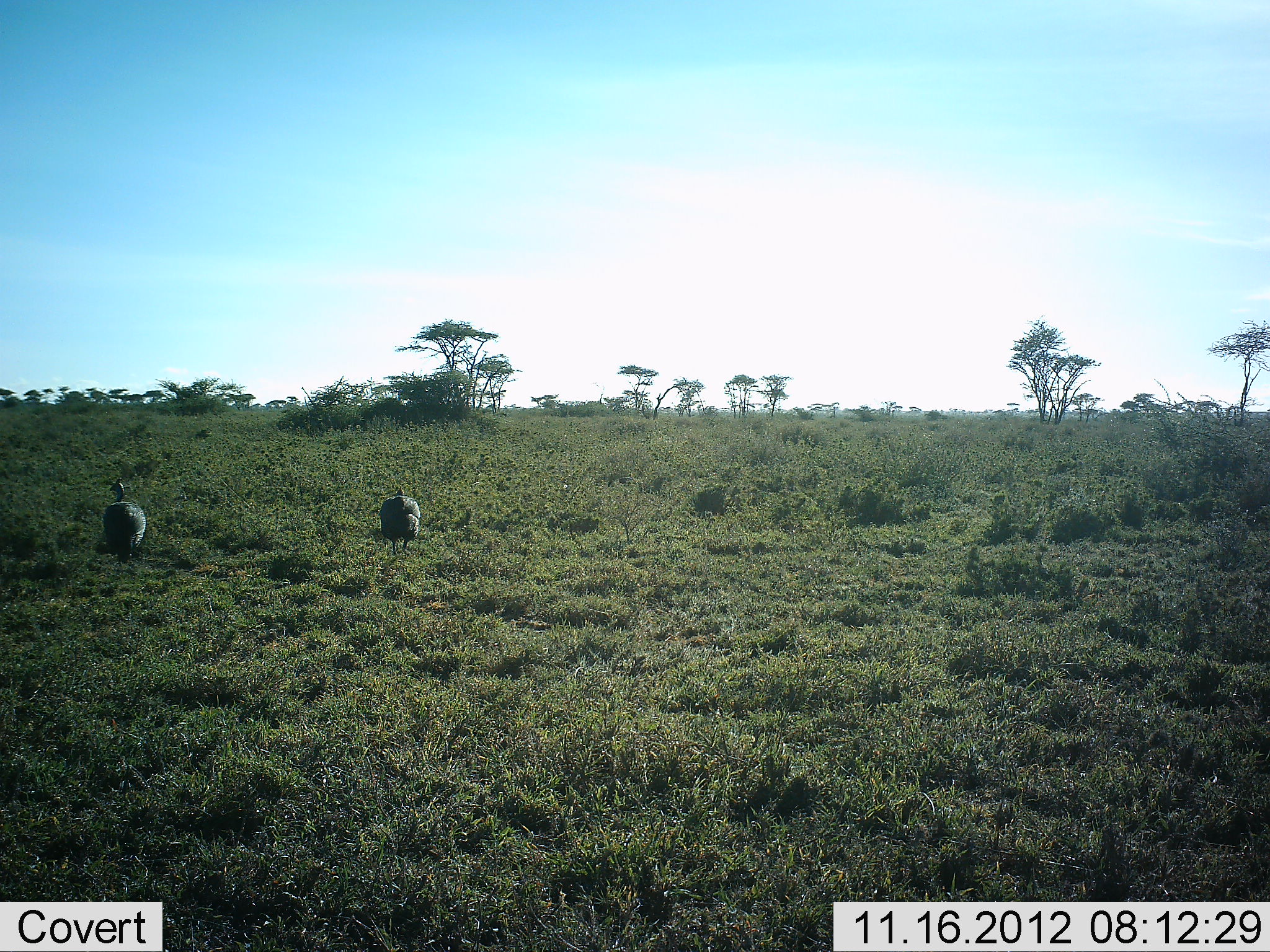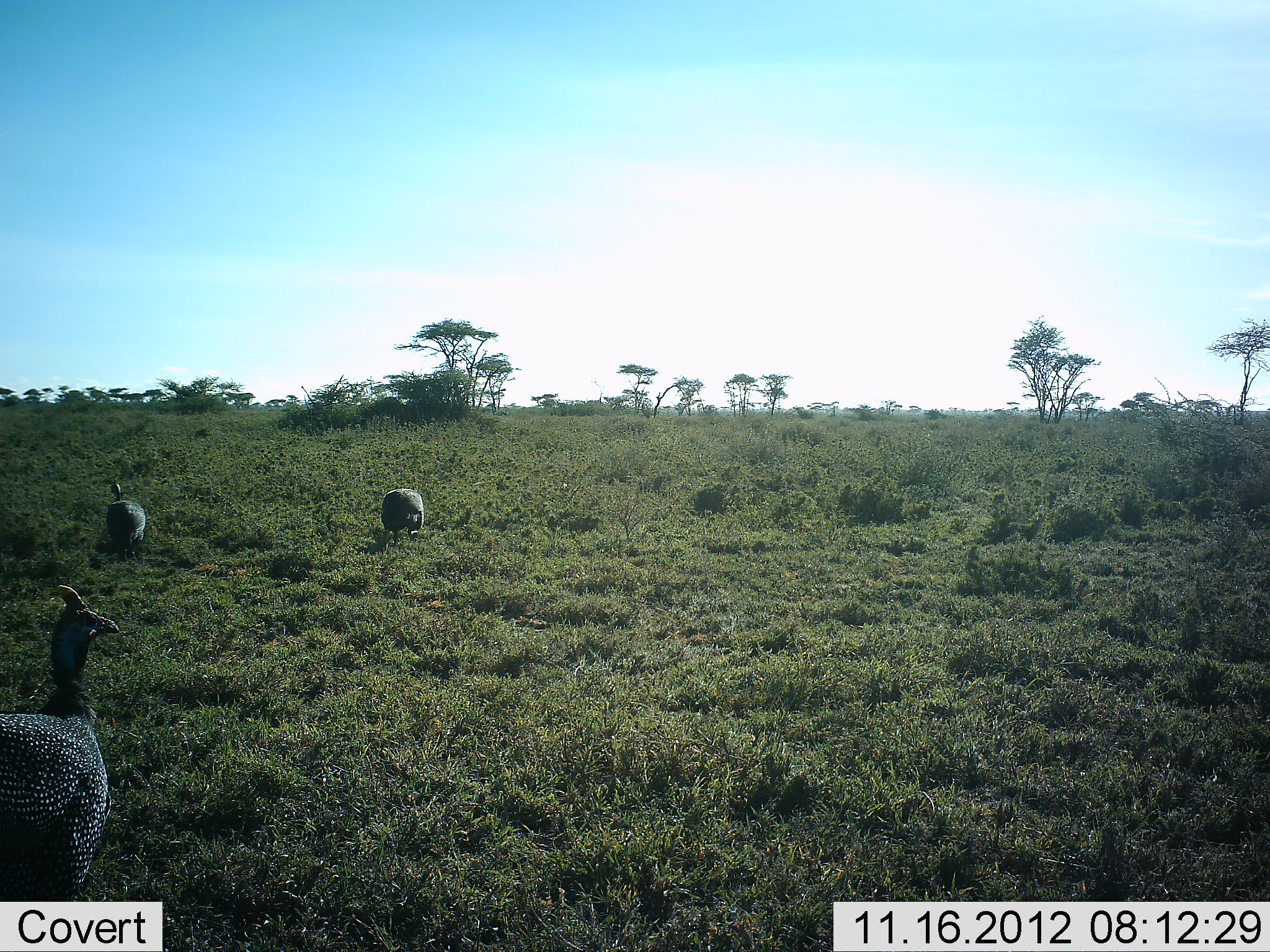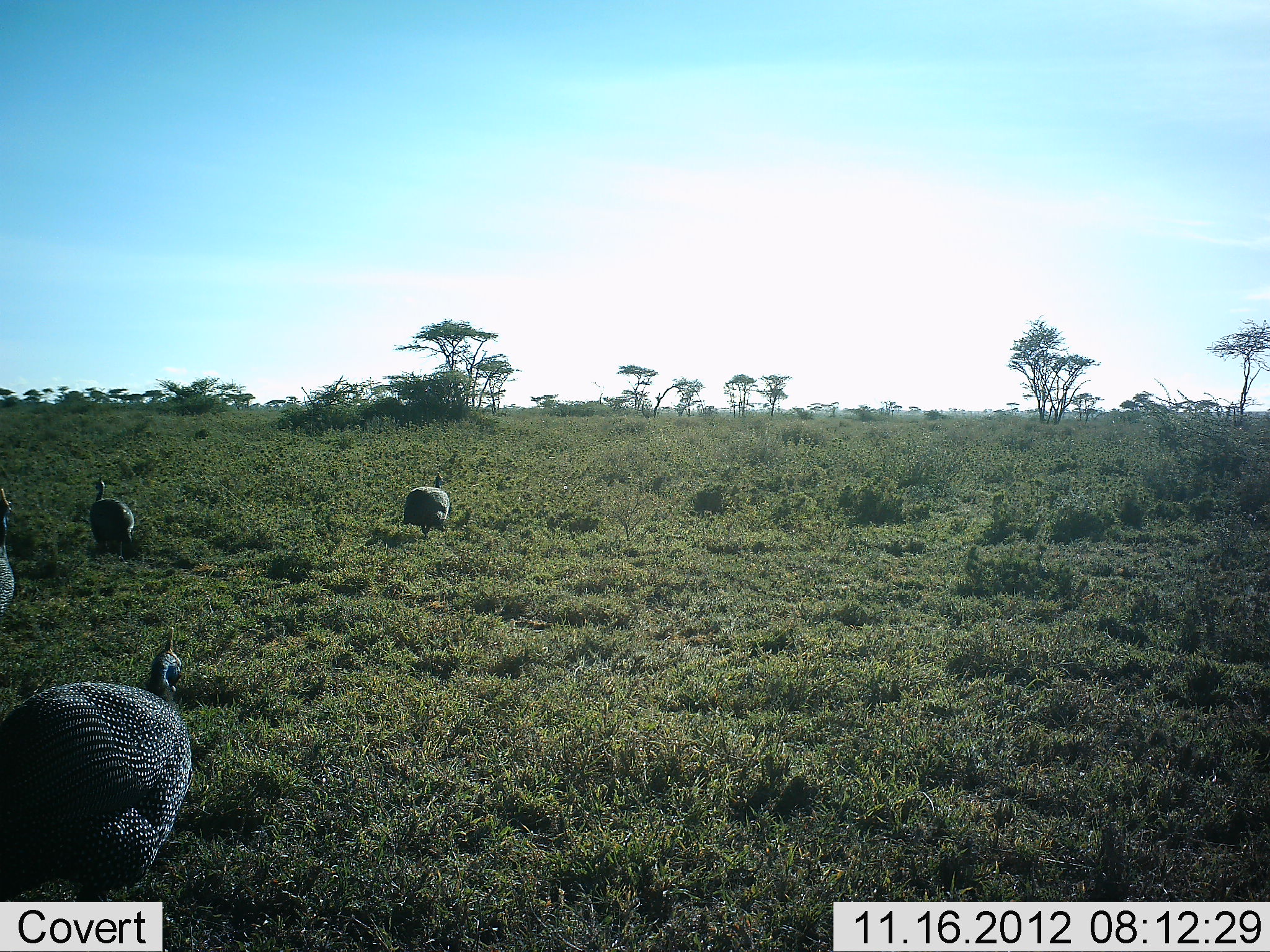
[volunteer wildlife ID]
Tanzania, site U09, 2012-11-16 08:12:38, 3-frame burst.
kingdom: Animalia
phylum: Chordata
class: Aves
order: Galliformes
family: Numididae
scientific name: Numididae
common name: guinea fowl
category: guineafowl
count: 4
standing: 20%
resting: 0%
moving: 90%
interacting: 0%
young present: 0%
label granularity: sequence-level